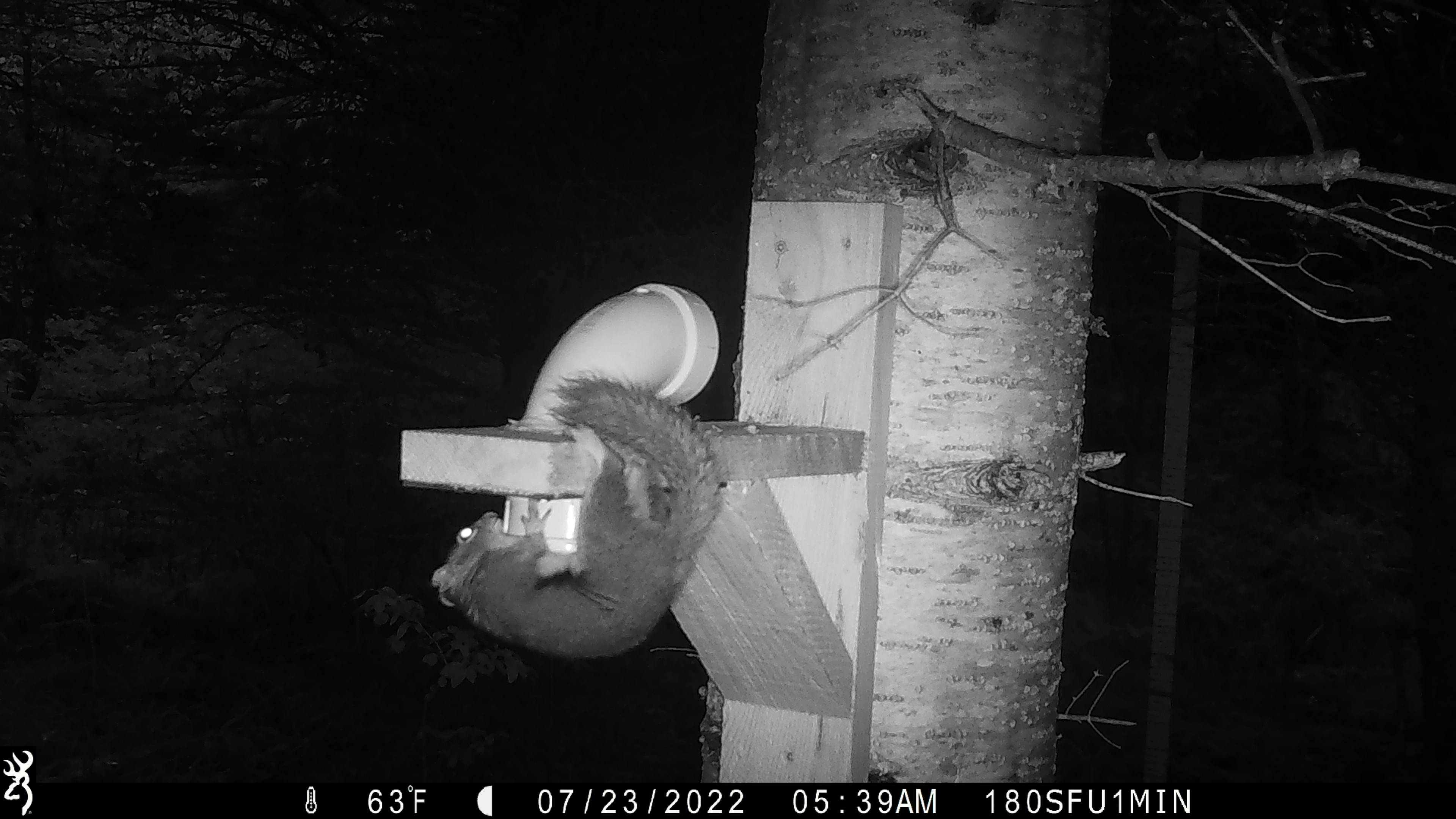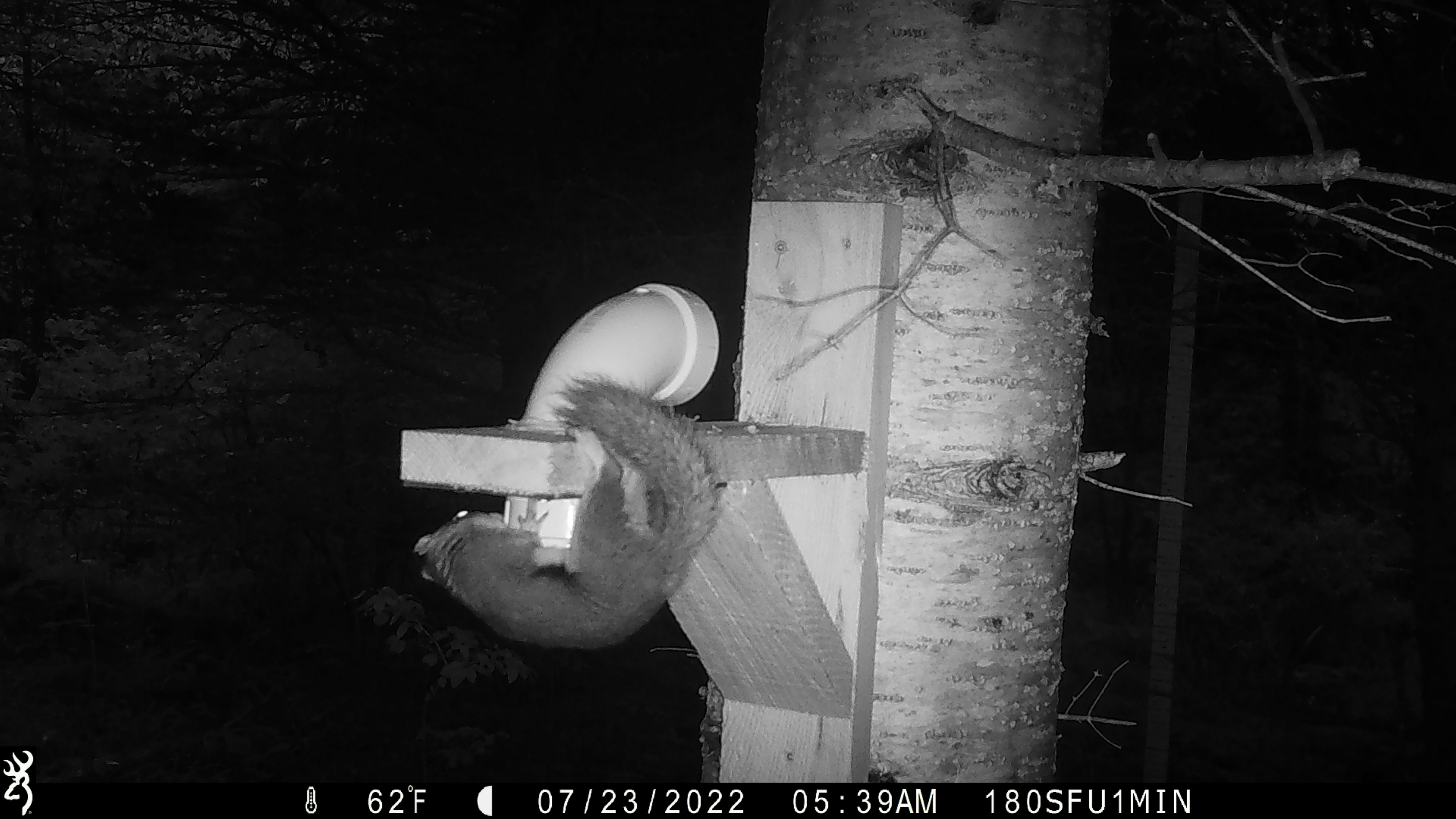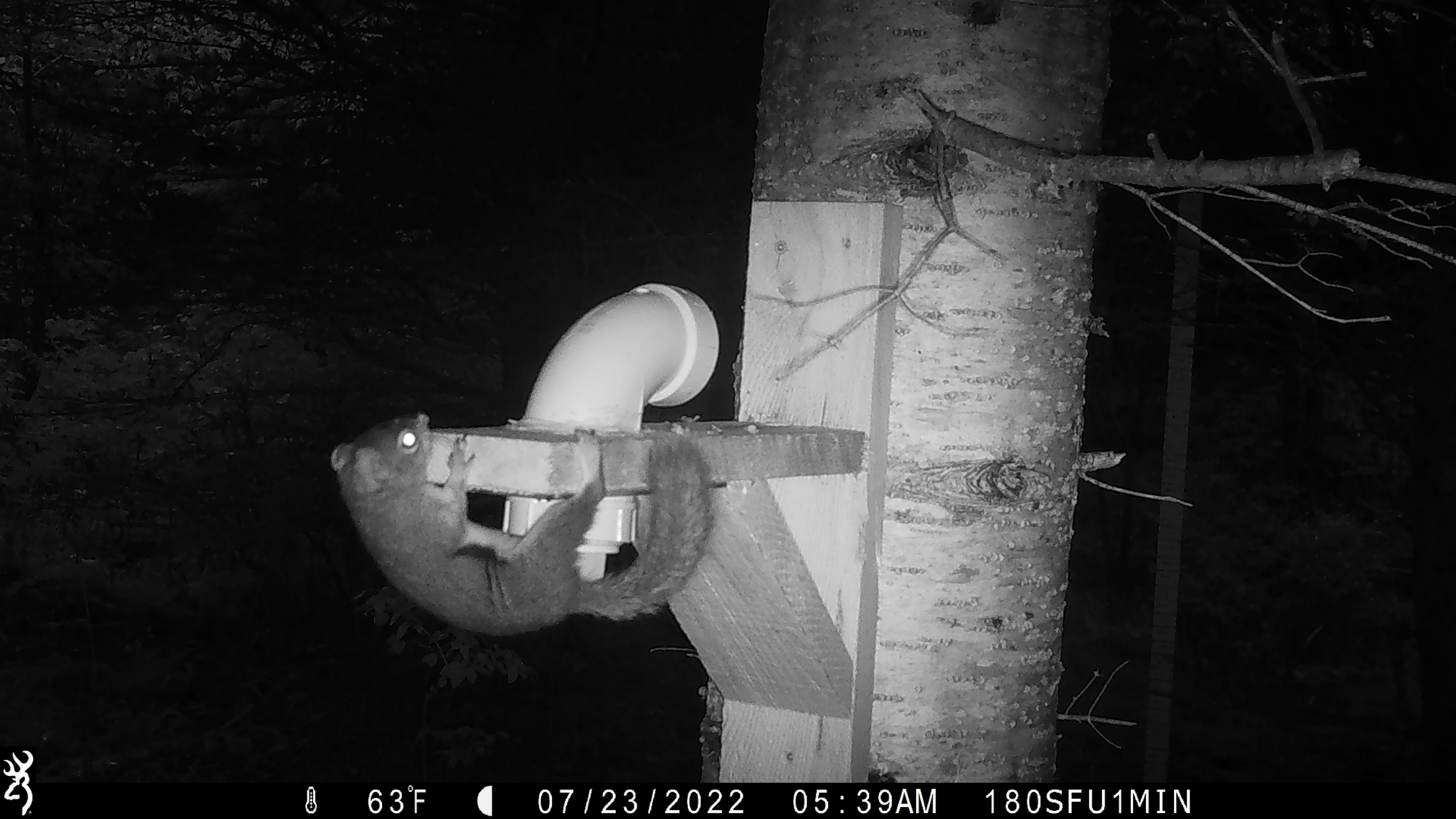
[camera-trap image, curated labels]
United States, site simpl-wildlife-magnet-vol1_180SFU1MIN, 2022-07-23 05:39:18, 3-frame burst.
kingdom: Animalia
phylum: Chordata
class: Mammalia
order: Rodentia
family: Sciuridae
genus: Tamiasciurus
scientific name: Tamiasciurus hudsonicus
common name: red squirrel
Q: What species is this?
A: Red squirrel (Tamiasciurus hudsonicus).